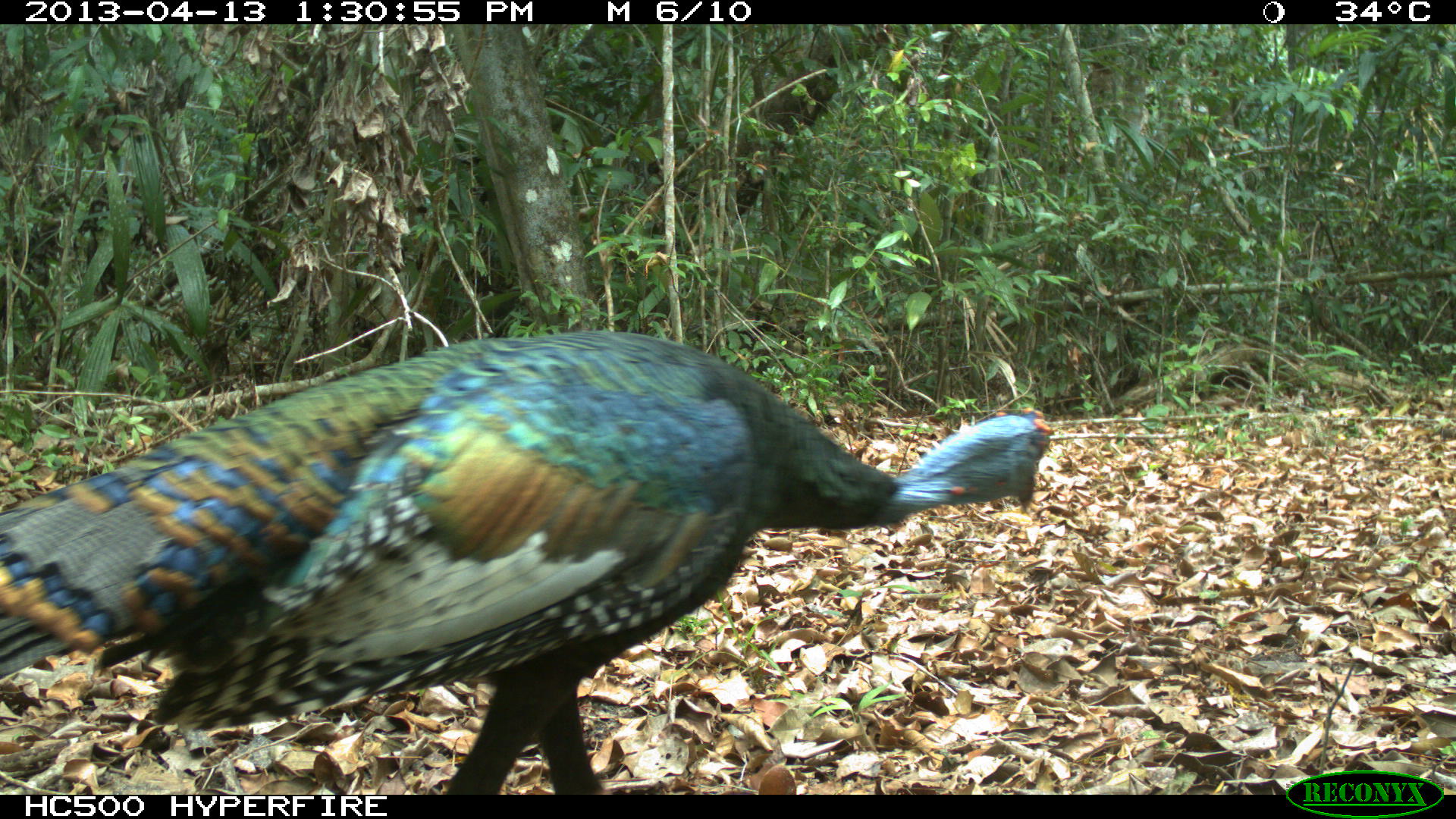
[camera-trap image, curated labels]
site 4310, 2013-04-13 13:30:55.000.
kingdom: Animalia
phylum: Chordata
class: Aves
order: Galliformes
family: Phasianidae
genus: Meleagris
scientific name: Meleagris ocellata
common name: ocellated turkey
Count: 1.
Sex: male.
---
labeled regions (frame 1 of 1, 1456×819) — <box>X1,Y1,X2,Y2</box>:
meleagris ocellata: <box>0,328,1054,793</box>